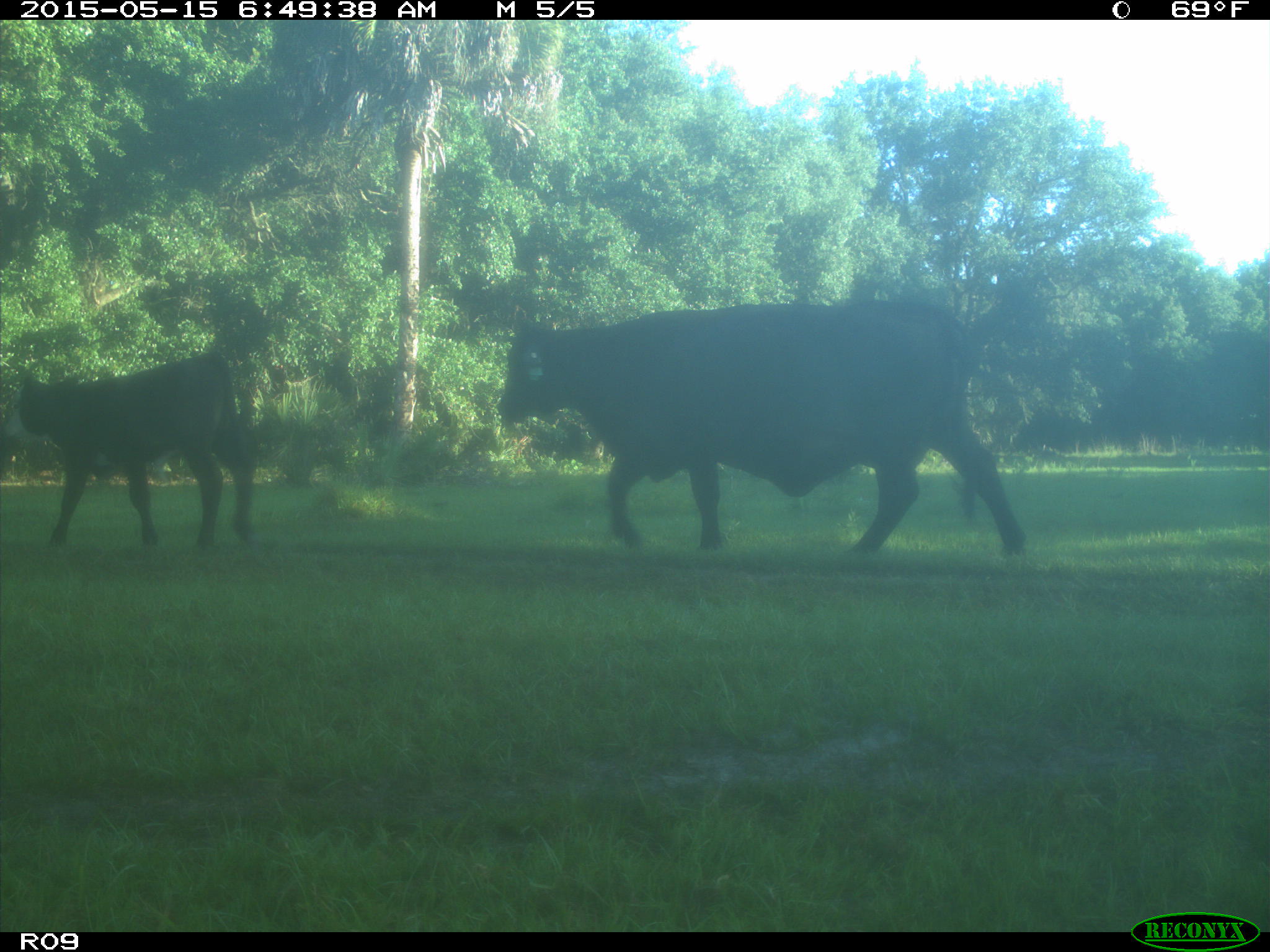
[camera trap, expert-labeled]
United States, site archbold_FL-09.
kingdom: Animalia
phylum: Chordata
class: Mammalia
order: Artiodactyla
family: Bovidae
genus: Bos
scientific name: Bos taurus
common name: domestic cow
Bos taurus (domestic cow).